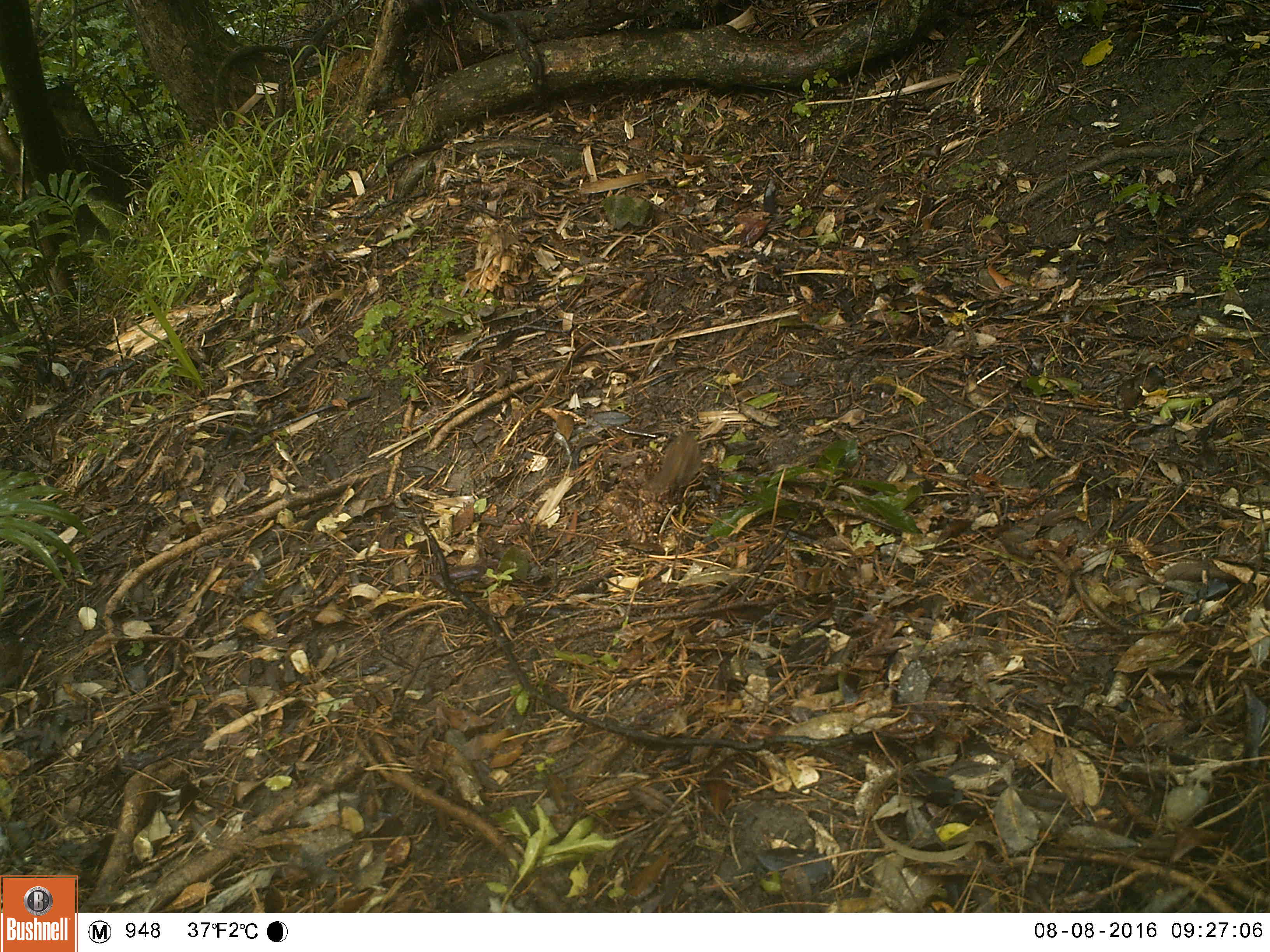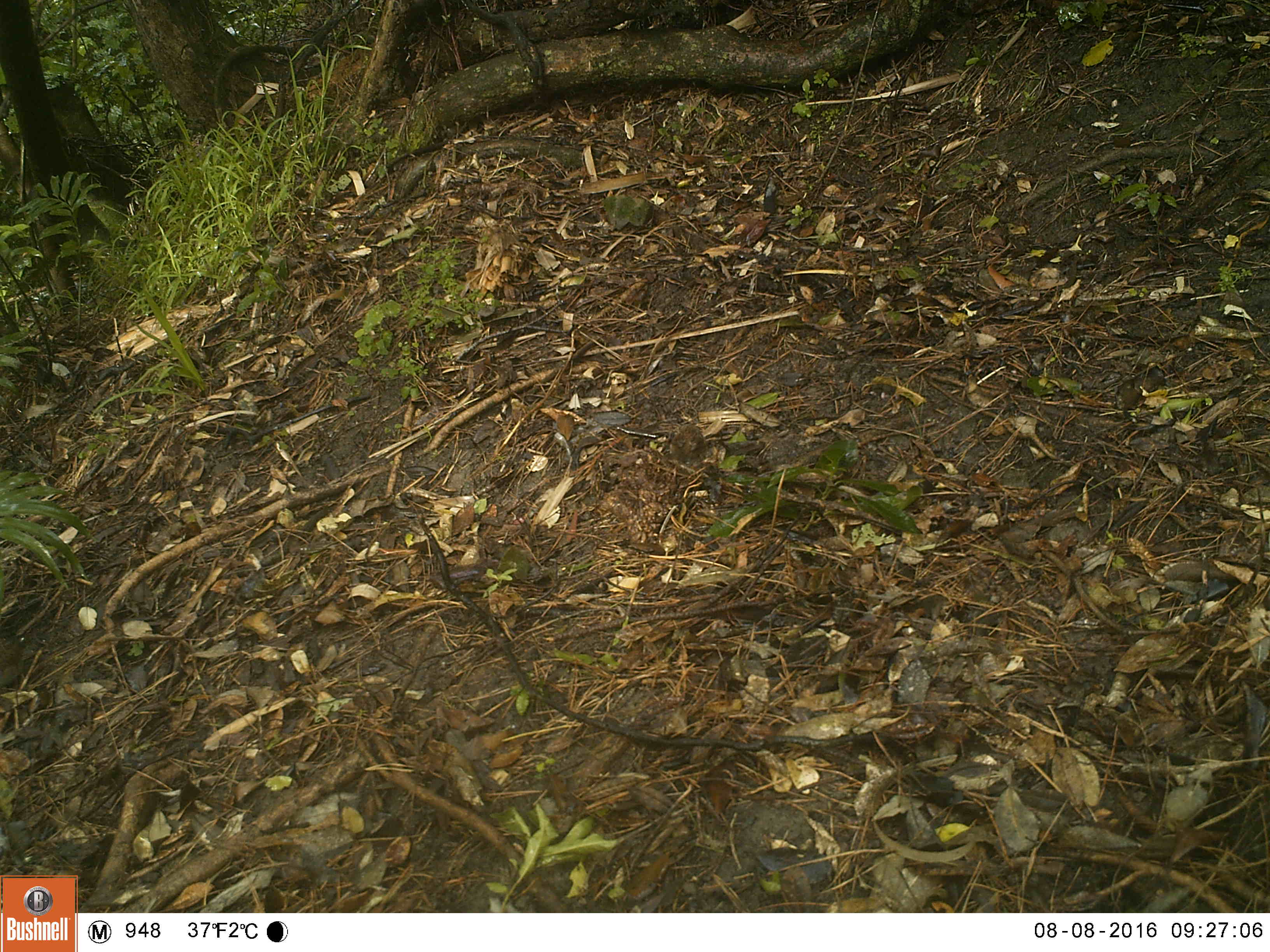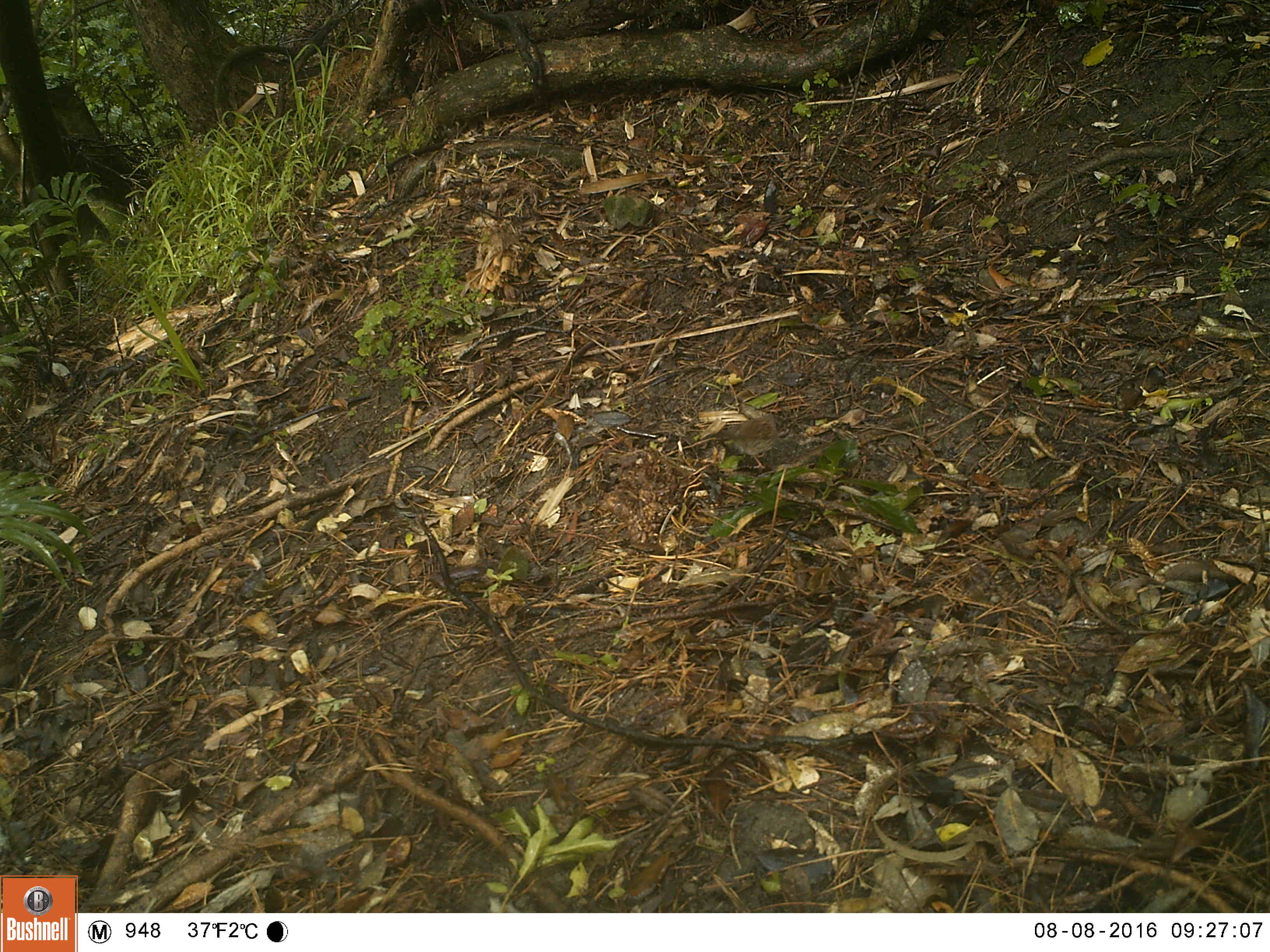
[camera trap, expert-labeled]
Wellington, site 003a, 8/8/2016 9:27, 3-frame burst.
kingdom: Animalia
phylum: Chordata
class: Aves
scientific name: Aves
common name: bird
Bird (Aves).